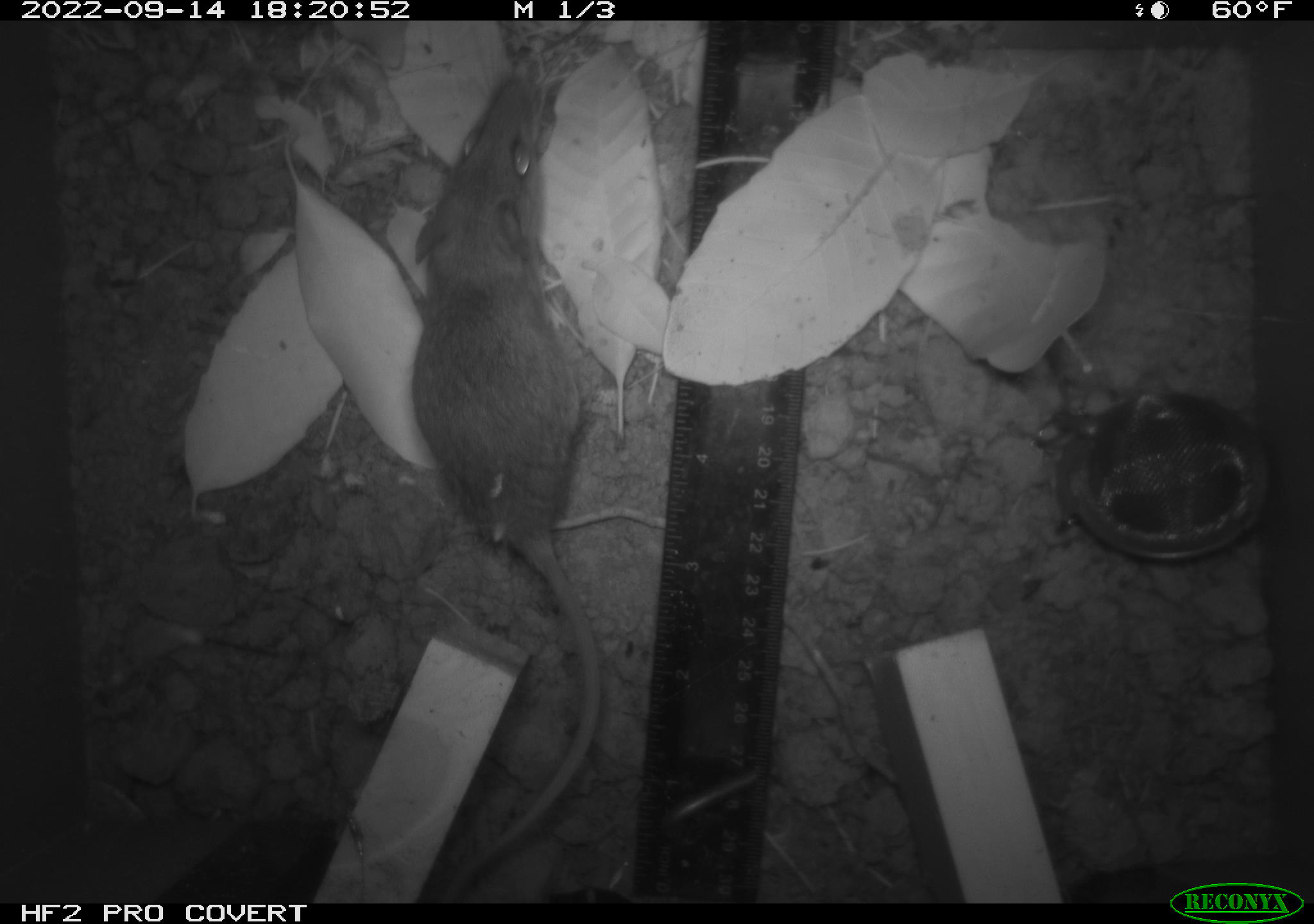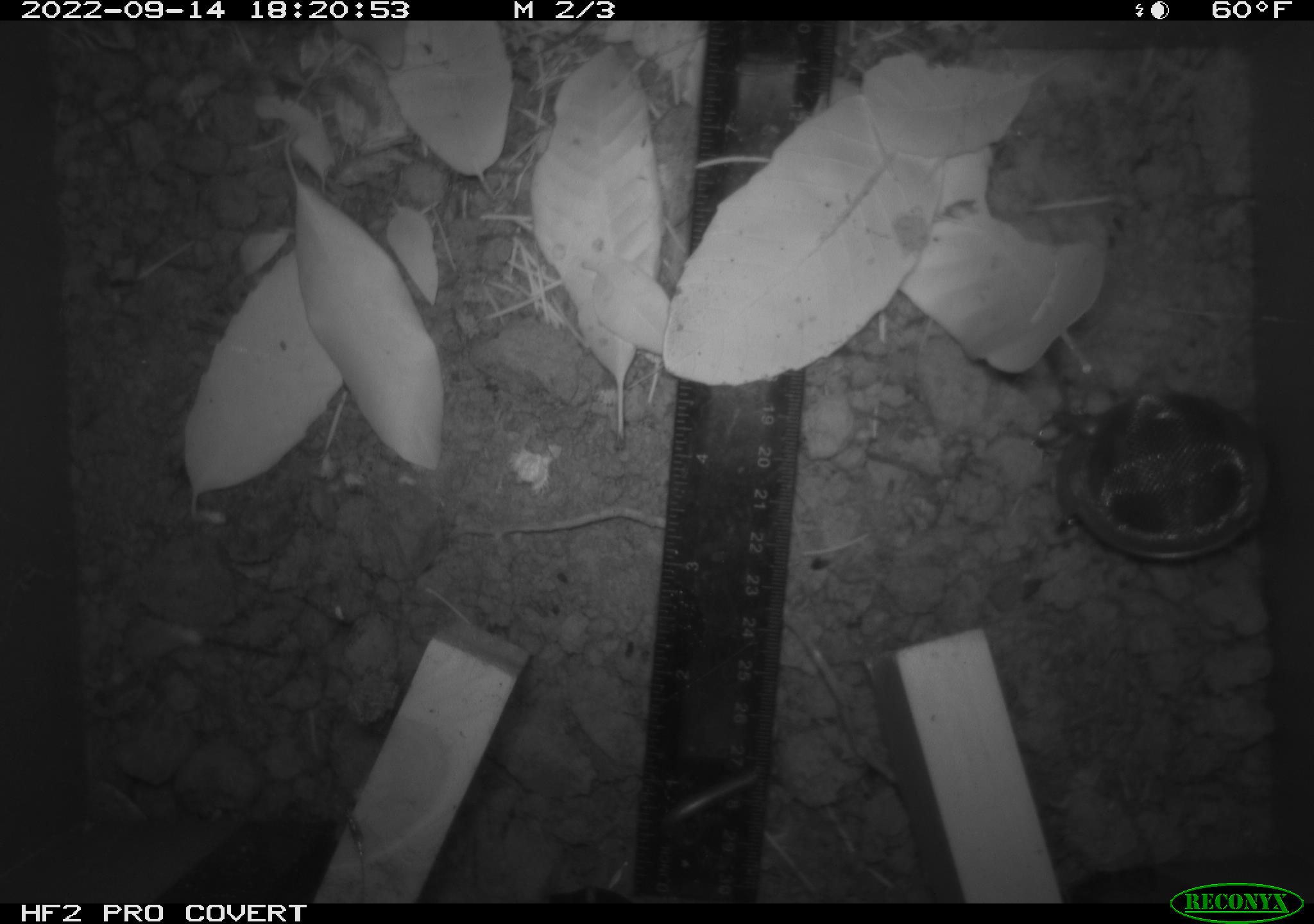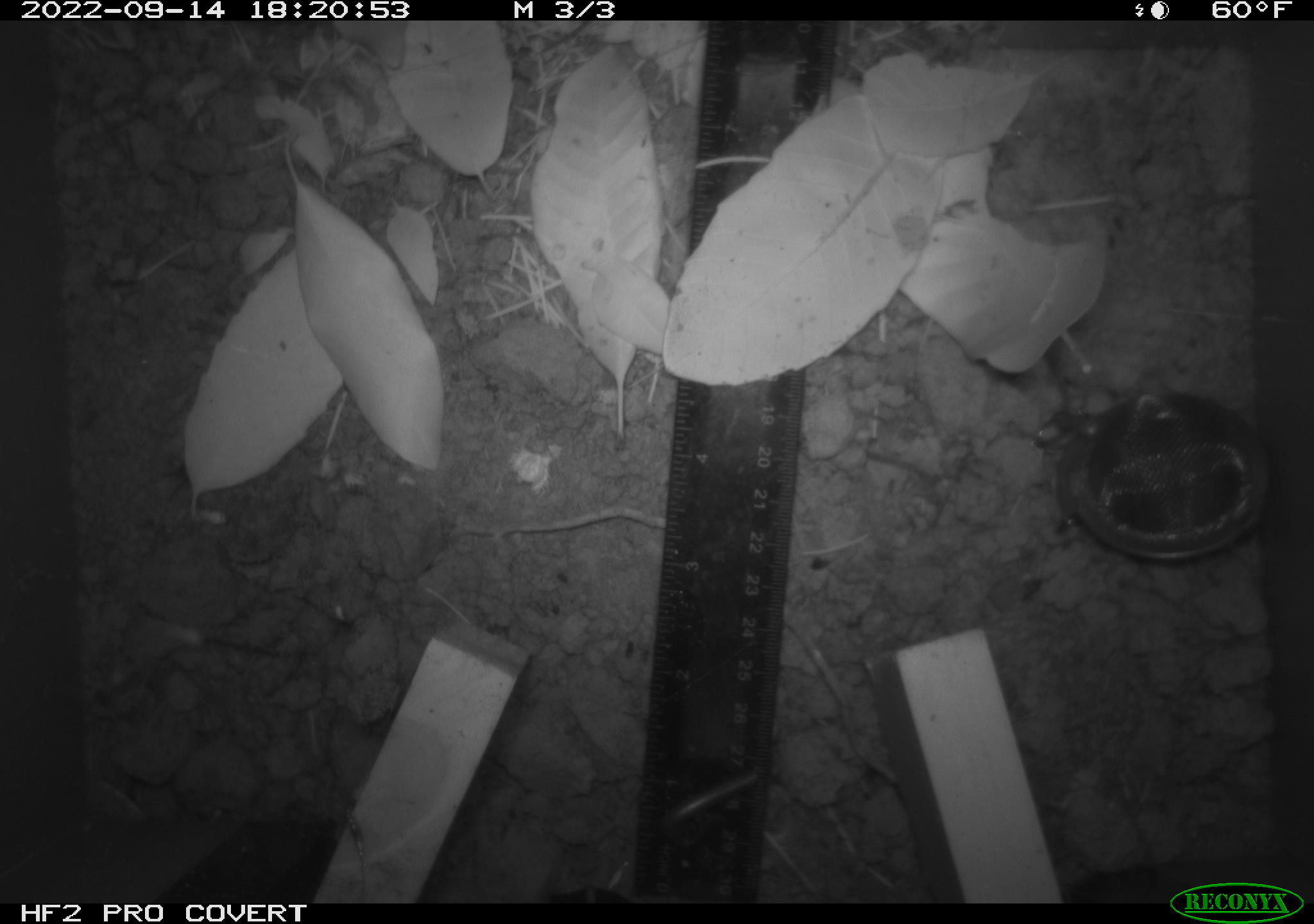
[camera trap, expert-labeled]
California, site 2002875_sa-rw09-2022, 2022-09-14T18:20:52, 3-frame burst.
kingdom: Animalia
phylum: Chordata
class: Mammalia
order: Rodentia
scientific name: Rodentia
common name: rodent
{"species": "rodent (Rodentia)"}